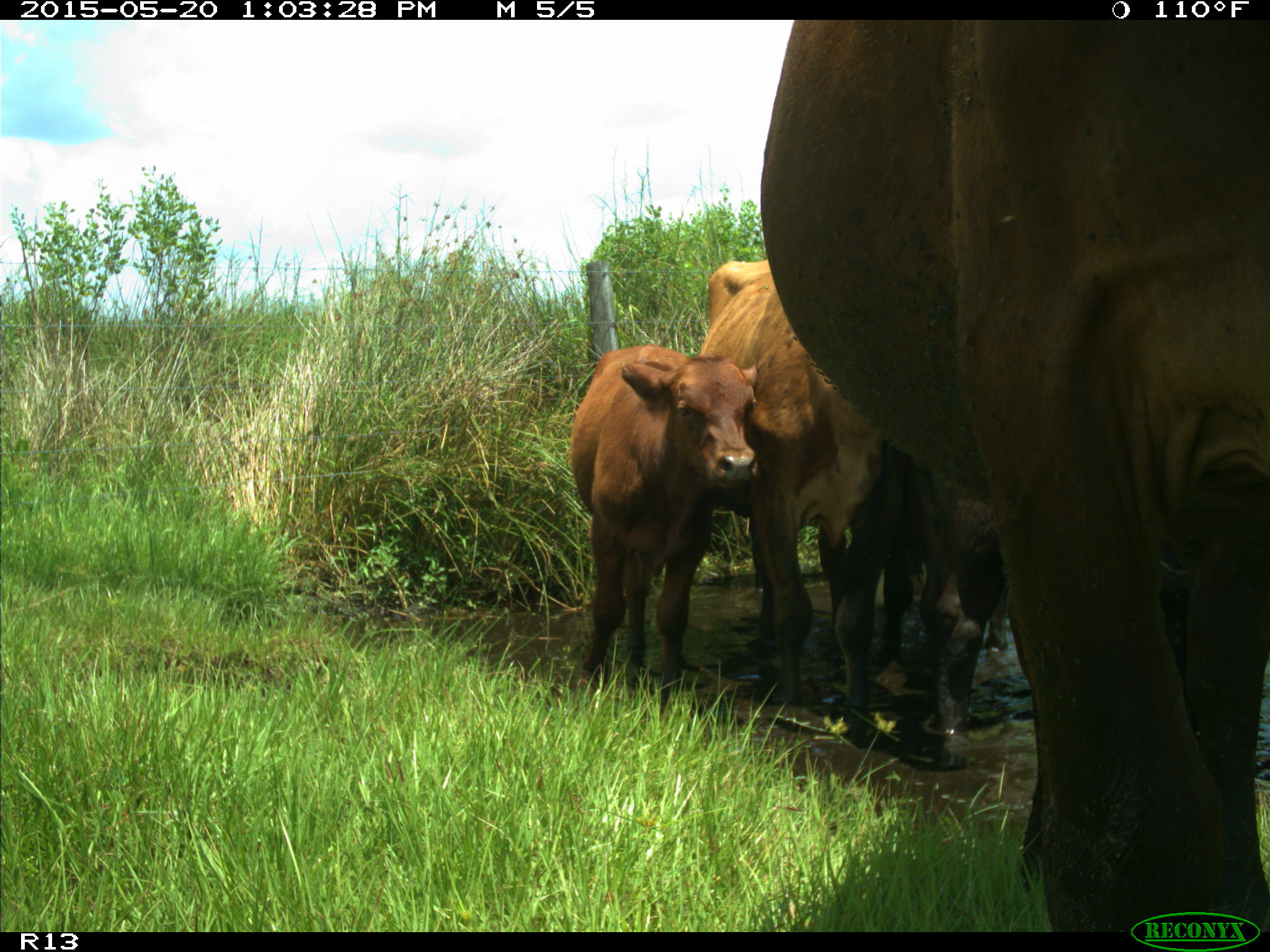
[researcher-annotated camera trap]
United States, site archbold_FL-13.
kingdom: Animalia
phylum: Chordata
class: Mammalia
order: Artiodactyla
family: Bovidae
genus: Bos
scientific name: Bos taurus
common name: domestic cow